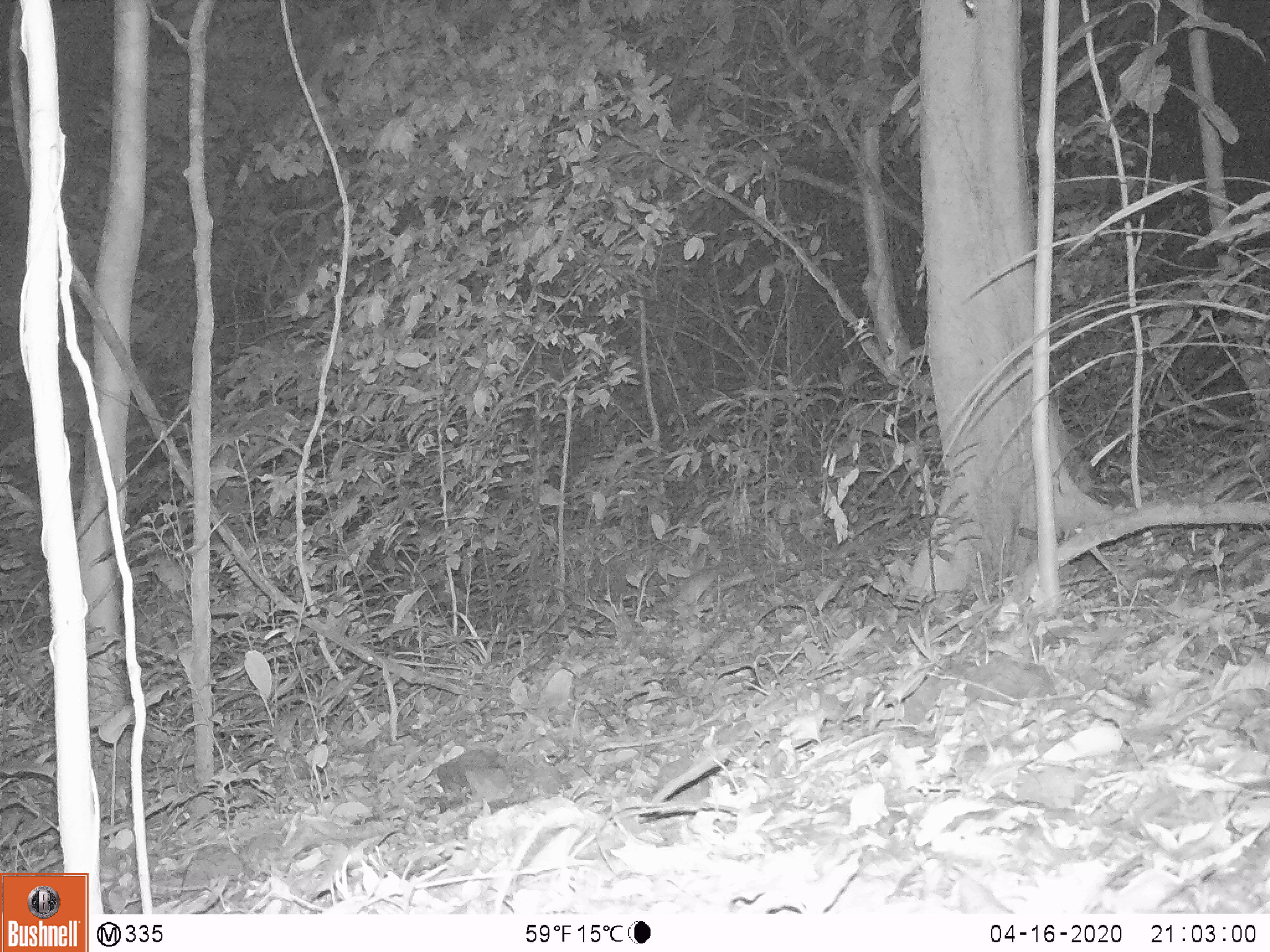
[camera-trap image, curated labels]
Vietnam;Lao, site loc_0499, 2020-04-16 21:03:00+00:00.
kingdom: Animalia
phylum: Chordata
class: Mammalia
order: Rodentia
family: Muridae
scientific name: Muridae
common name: old-world mice and rats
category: unidentified murid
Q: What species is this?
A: Unidentified murid (old-world mice and rats) (Muridae).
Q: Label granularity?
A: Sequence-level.